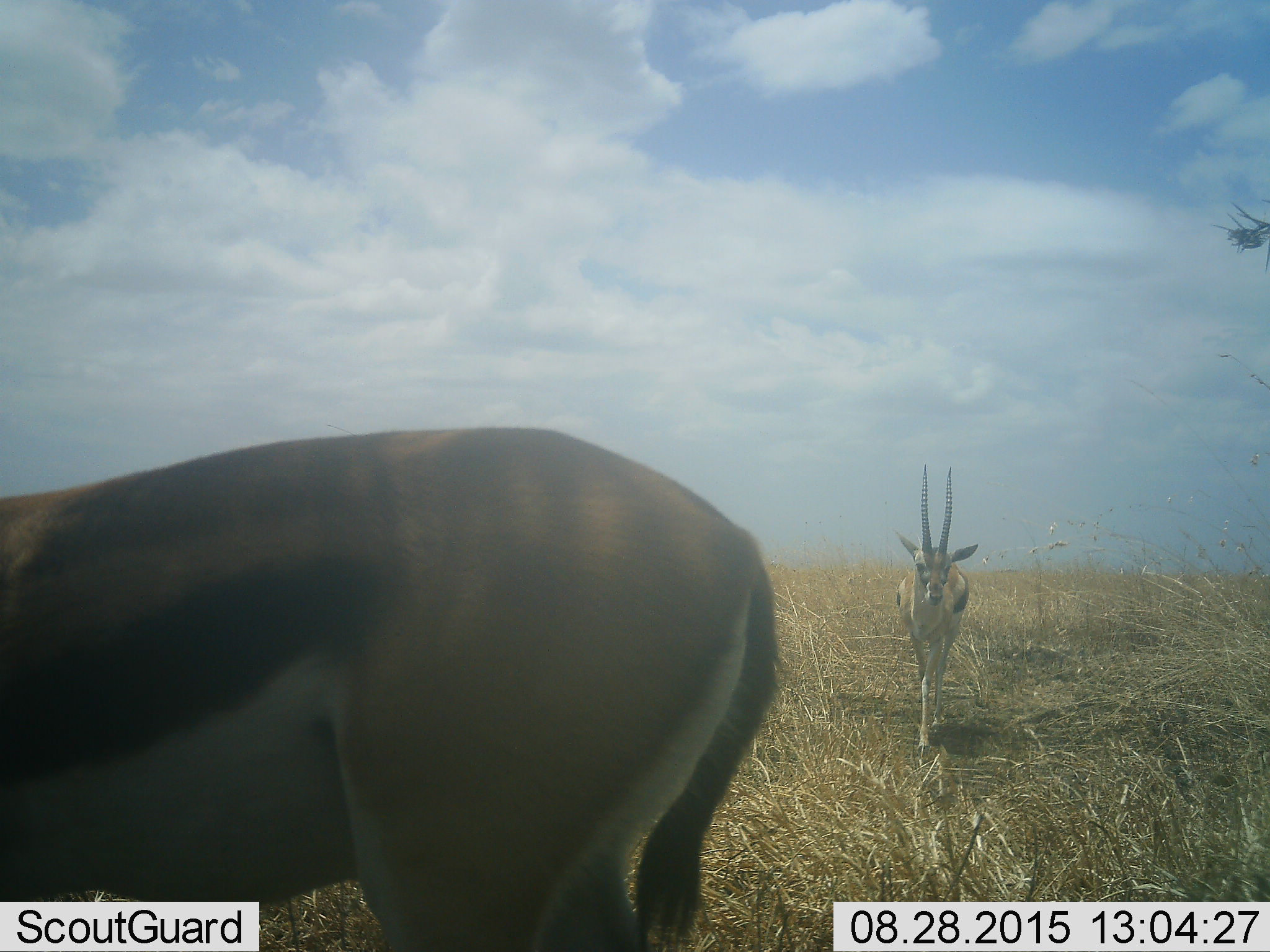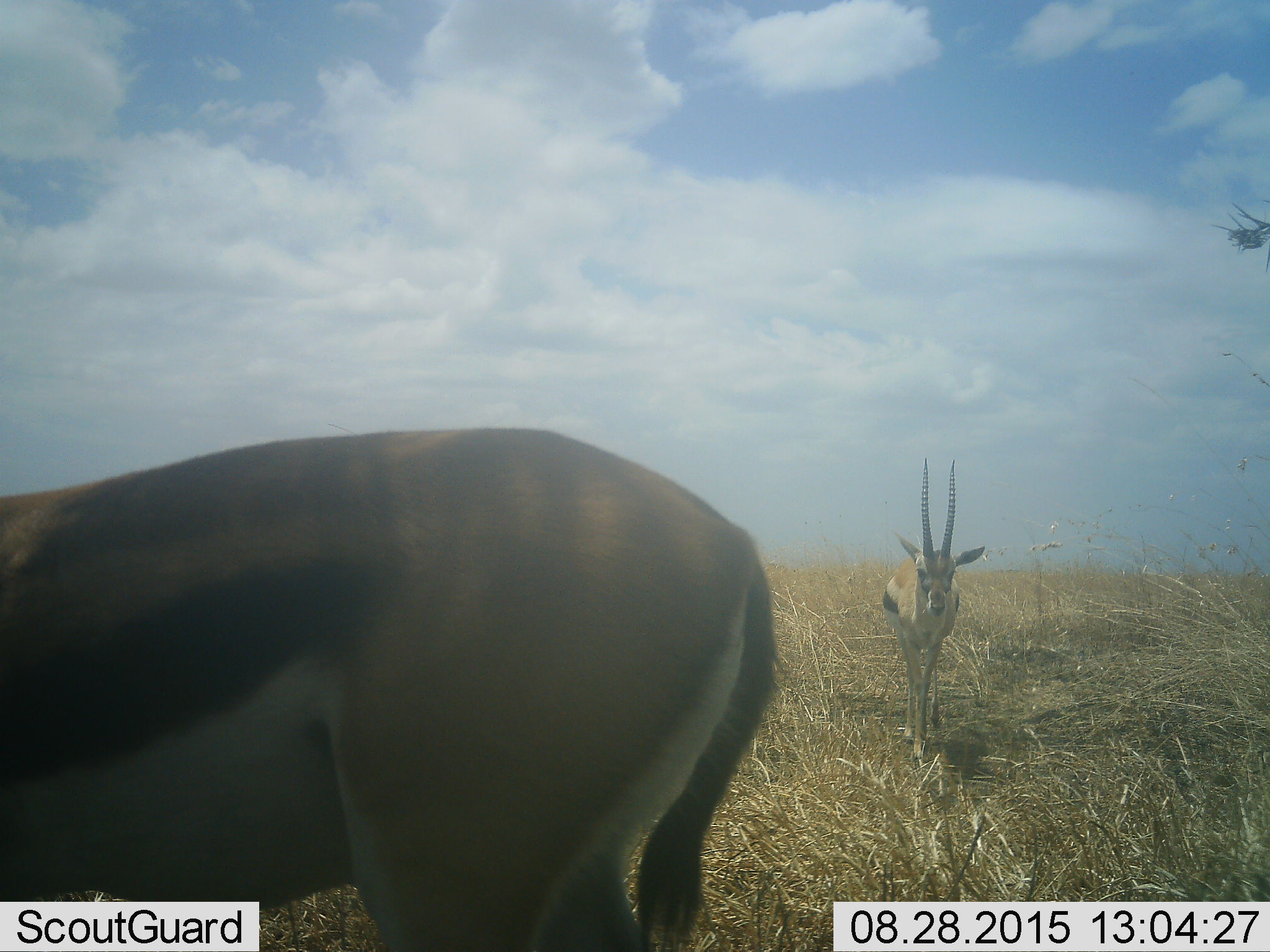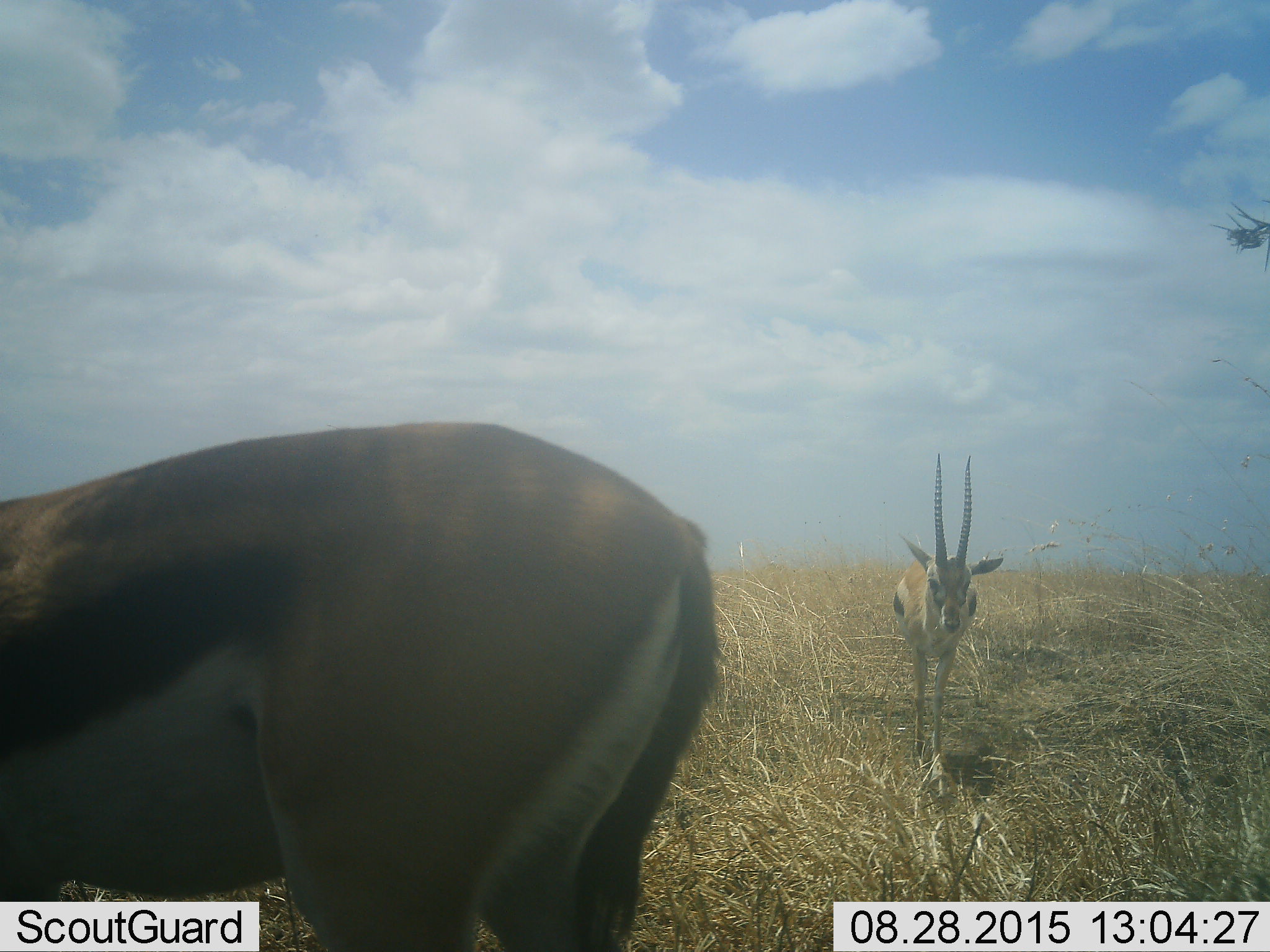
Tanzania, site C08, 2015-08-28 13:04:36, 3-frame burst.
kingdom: Animalia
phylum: Chordata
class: Mammalia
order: Artiodactyla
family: Bovidae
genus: Eudorcas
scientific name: Eudorcas thomsonii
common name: thomson's gazelle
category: gazellethomsons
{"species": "gazellethomsons (thomson's gazelle) (Eudorcas thomsonii)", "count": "2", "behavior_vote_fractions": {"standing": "69%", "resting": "0%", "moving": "77%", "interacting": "0%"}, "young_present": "8%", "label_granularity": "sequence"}